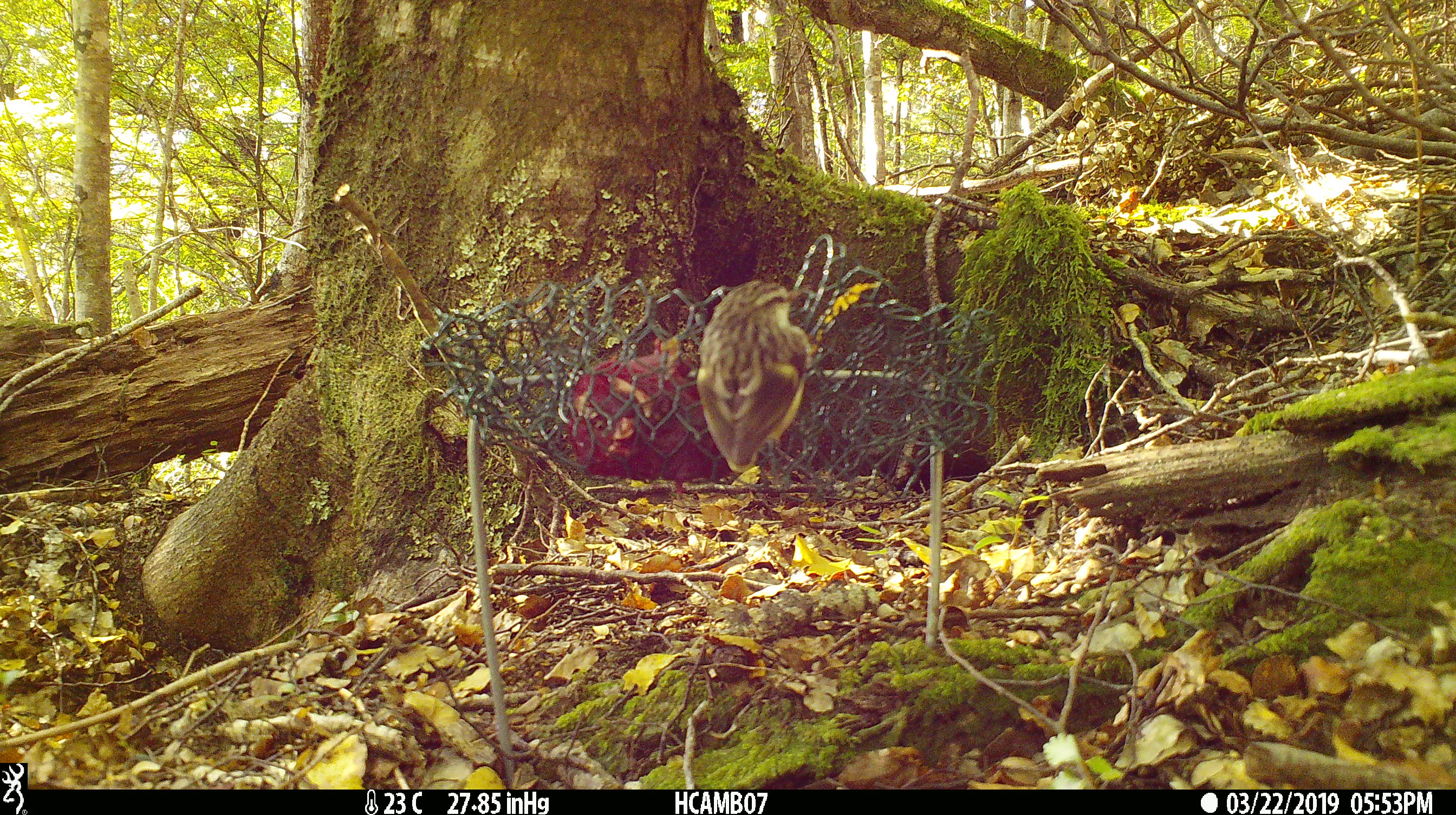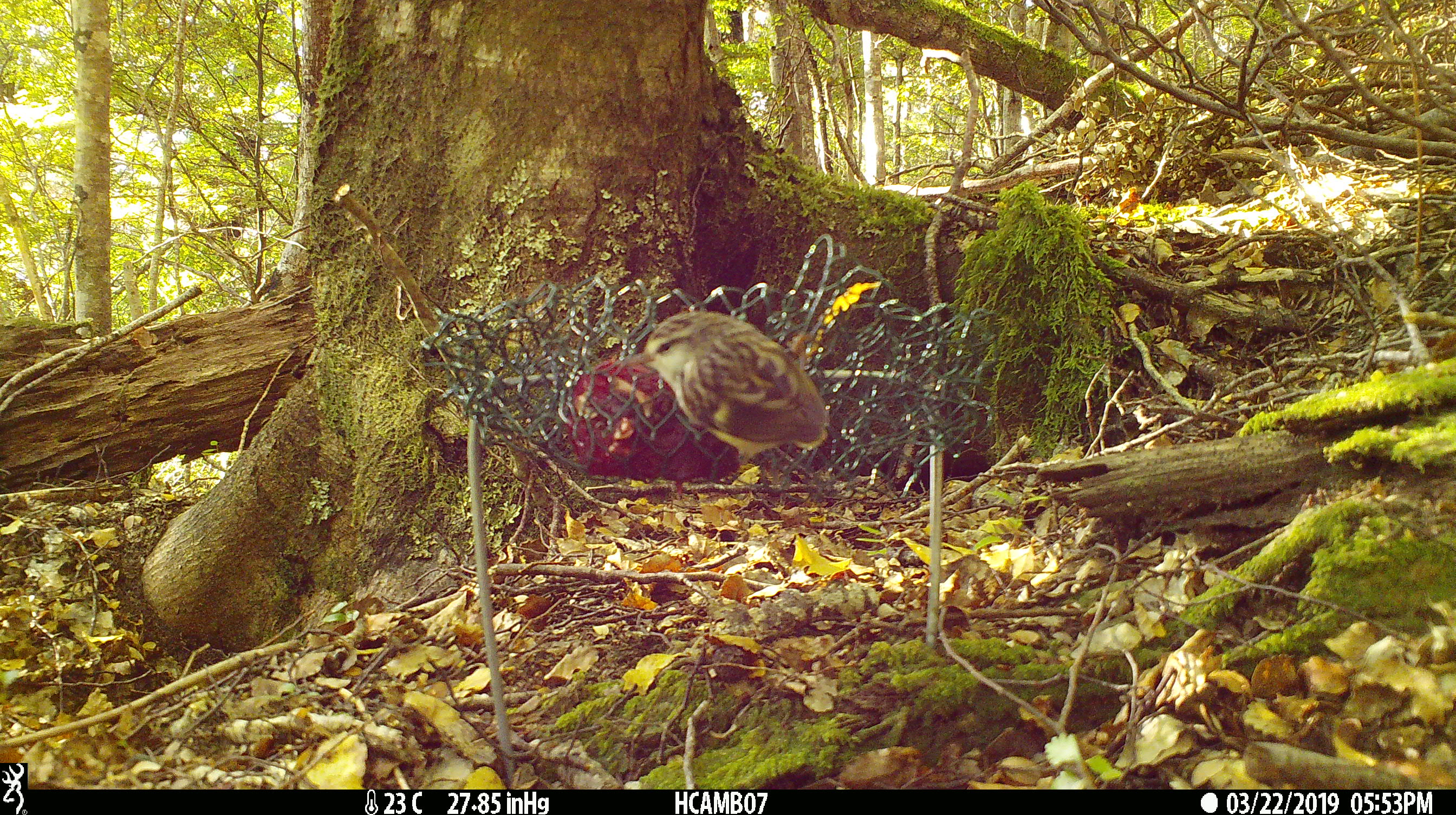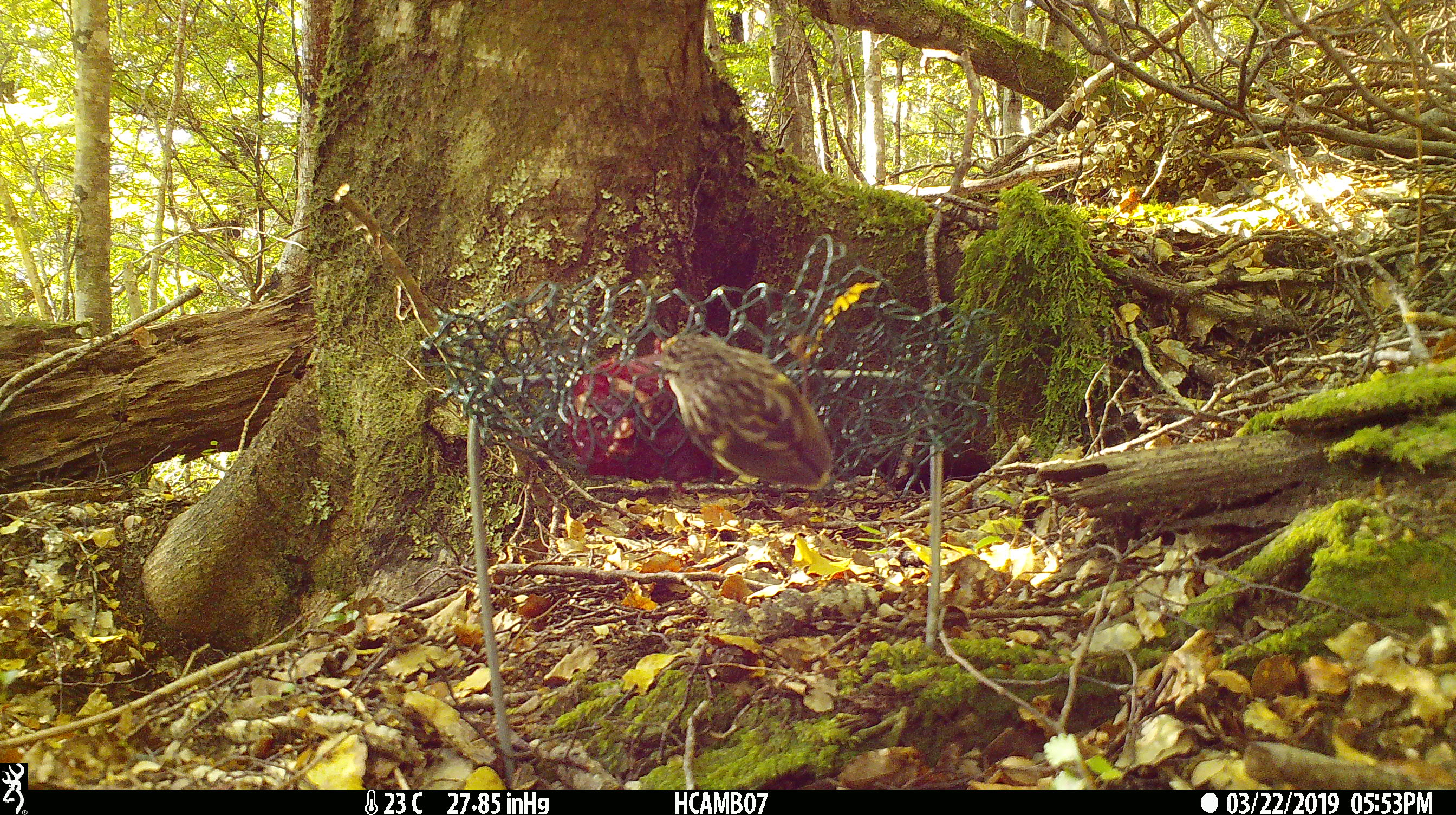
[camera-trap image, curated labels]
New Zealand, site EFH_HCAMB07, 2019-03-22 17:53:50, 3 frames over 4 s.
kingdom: Animalia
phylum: Chordata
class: Aves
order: Passeriformes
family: Acanthisittidae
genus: Acanthisitta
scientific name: Acanthisitta chloris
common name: rifleman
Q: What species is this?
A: Rifleman (Acanthisitta chloris).